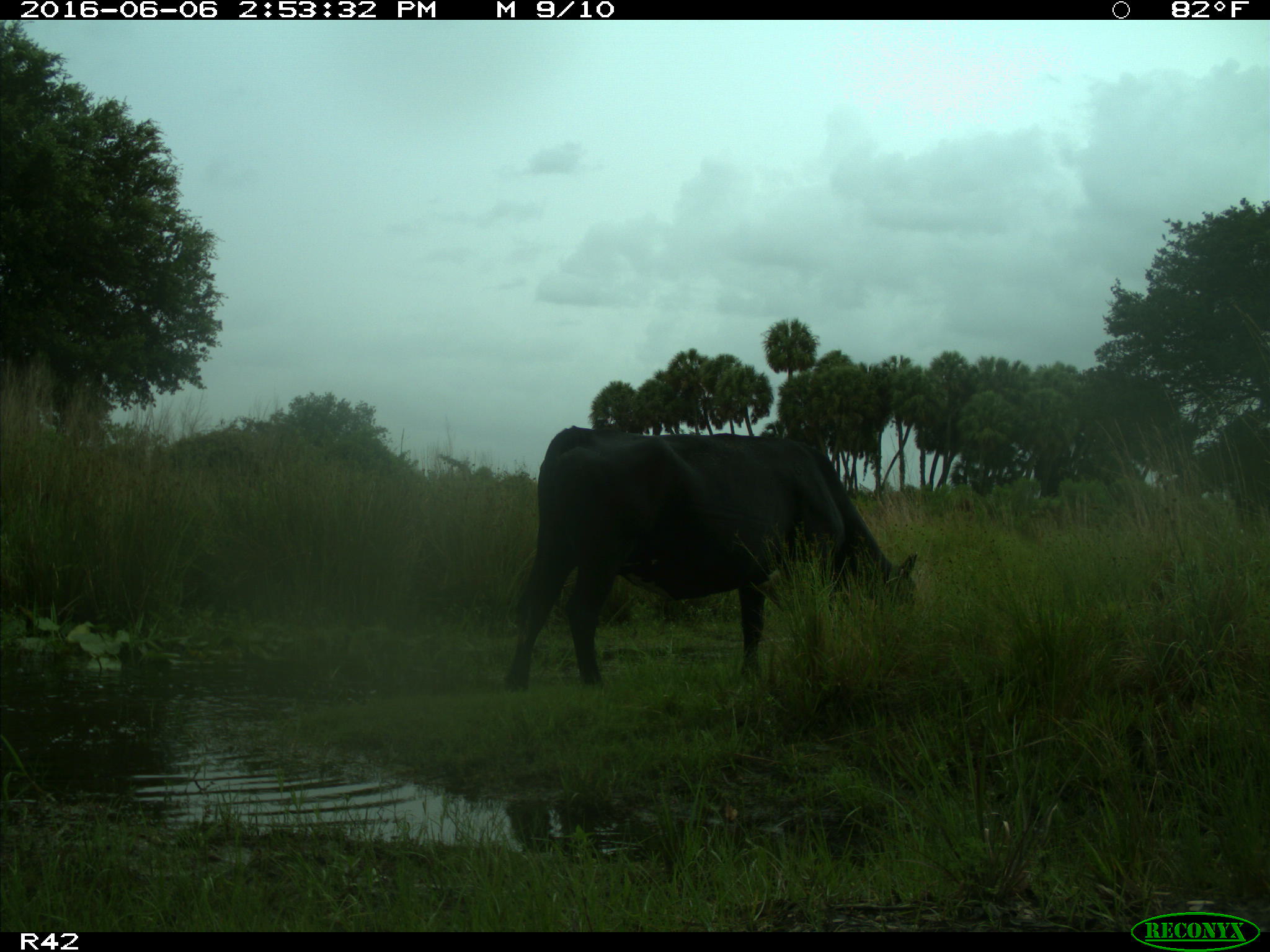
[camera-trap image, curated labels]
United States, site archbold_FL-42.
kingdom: Animalia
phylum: Chordata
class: Mammalia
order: Artiodactyla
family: Bovidae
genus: Bos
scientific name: Bos taurus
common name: domestic cow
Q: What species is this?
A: Bos taurus (domestic cow).